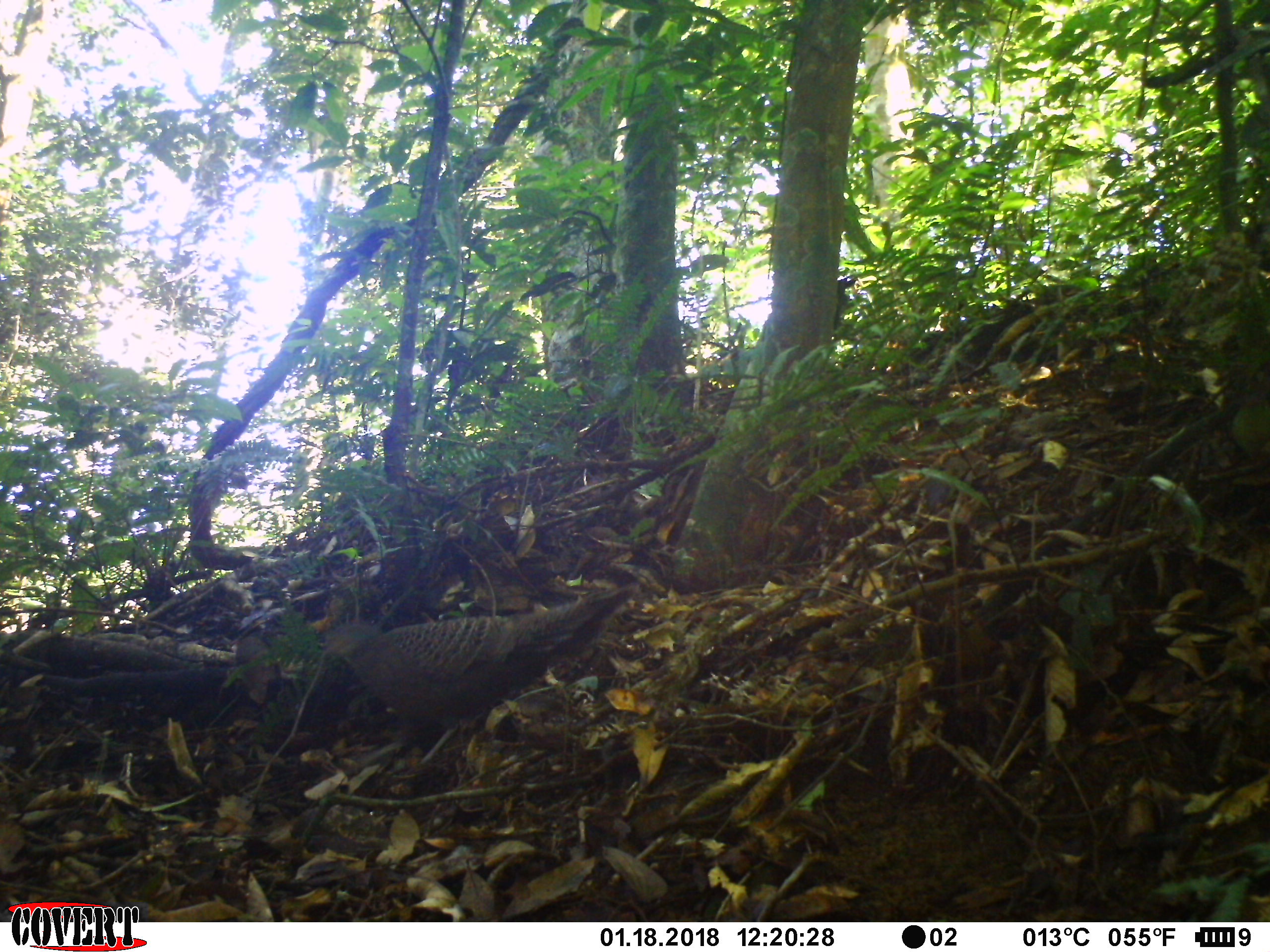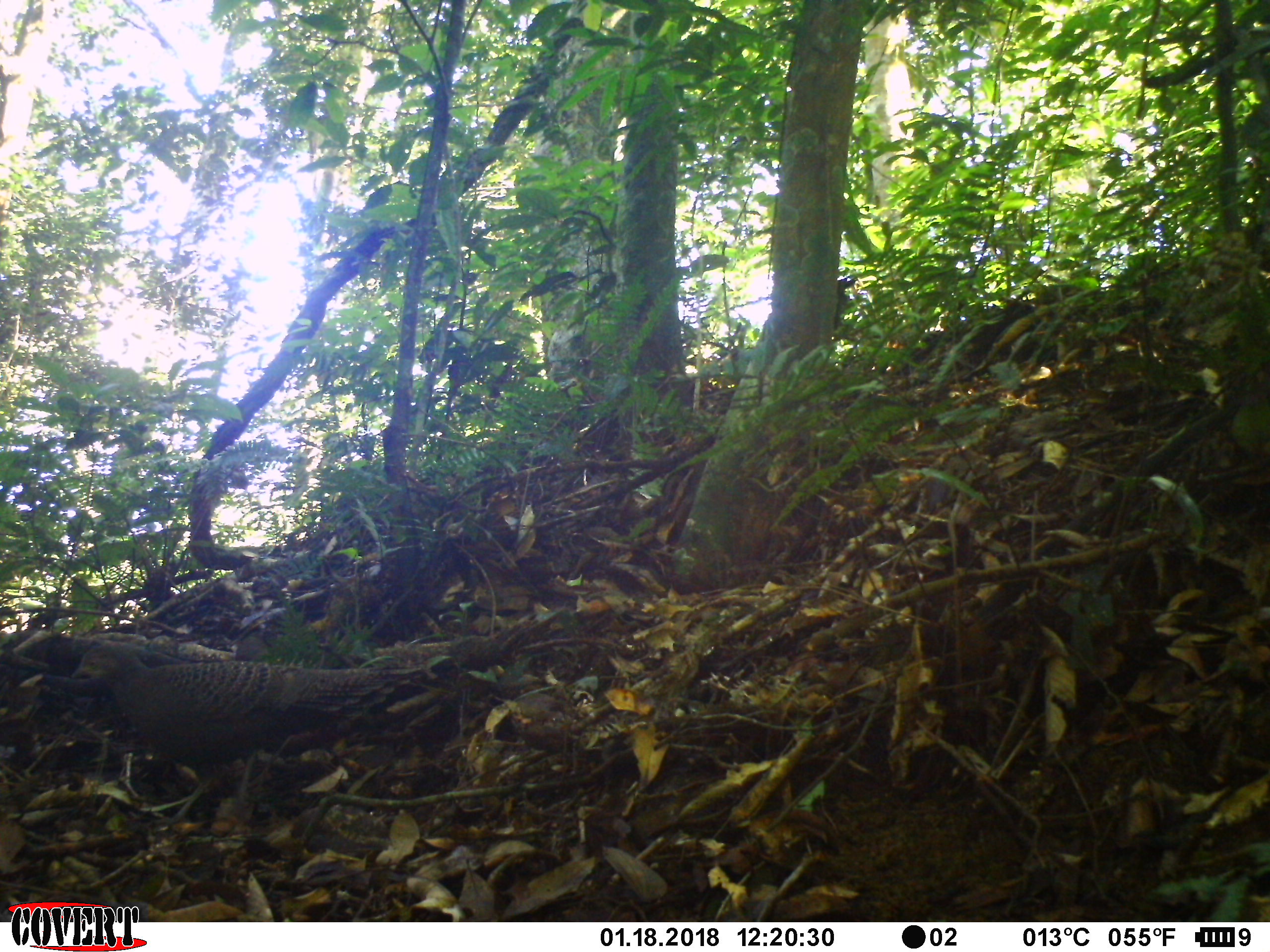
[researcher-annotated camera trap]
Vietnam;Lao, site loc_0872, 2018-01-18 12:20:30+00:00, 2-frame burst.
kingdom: Animalia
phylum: Chordata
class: Aves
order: Galliformes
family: Phasianidae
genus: Polyplectron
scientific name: Polyplectron bicalcaratum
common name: gray peacock-pheasant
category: grey peacock pheasant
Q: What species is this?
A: Grey peacock pheasant (gray peacock-pheasant) (Polyplectron bicalcaratum).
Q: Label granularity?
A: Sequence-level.